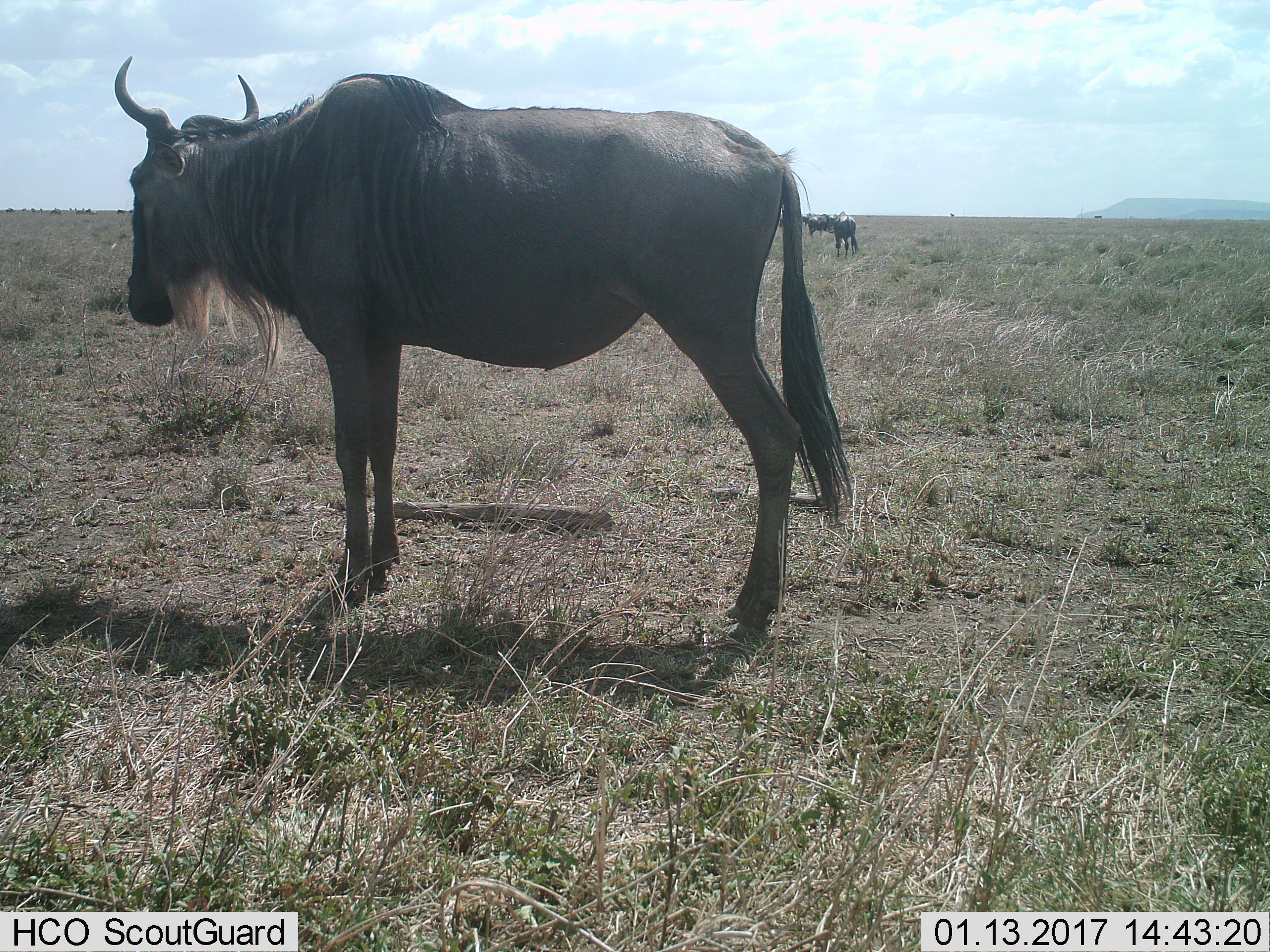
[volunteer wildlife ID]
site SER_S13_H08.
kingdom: Animalia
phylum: Chordata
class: Mammalia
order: Artiodactyla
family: Bovidae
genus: Connochaetes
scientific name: Connochaetes taurinus taurinus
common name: blue wildebeest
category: wildebeestblue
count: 6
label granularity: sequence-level